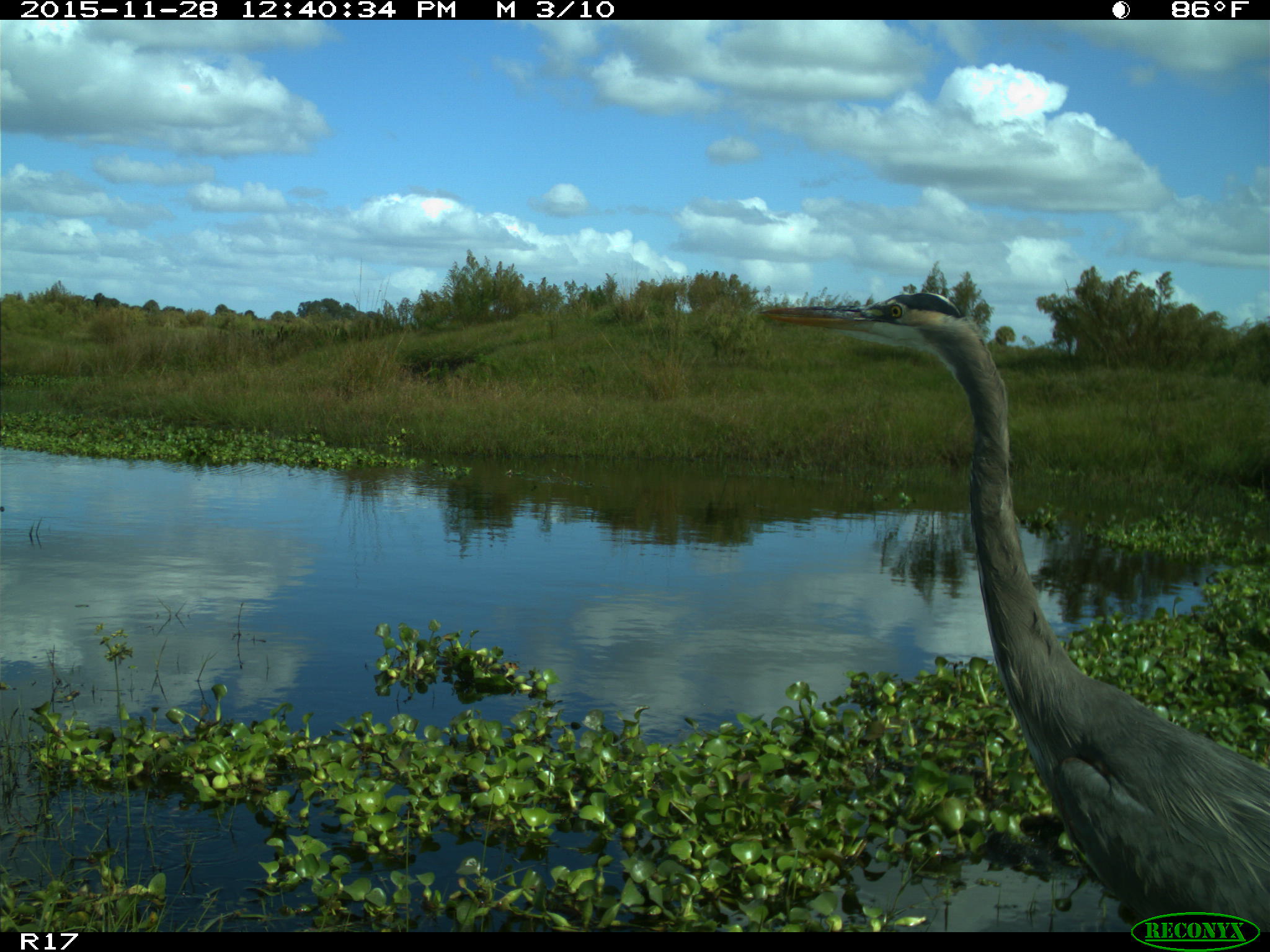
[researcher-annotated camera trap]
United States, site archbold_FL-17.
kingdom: Animalia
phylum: Chordata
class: Aves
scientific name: Aves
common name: birds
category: unidentified bird